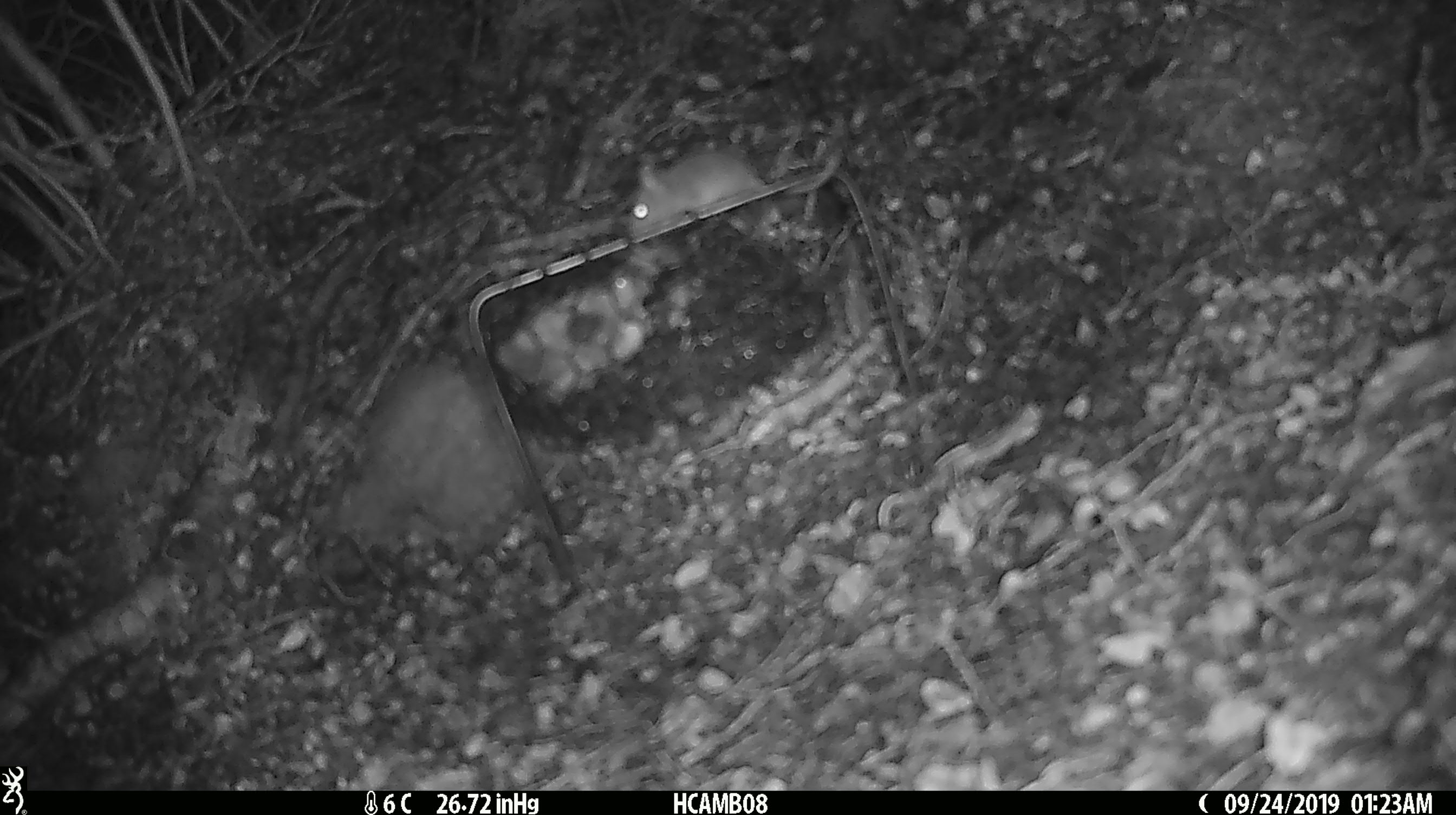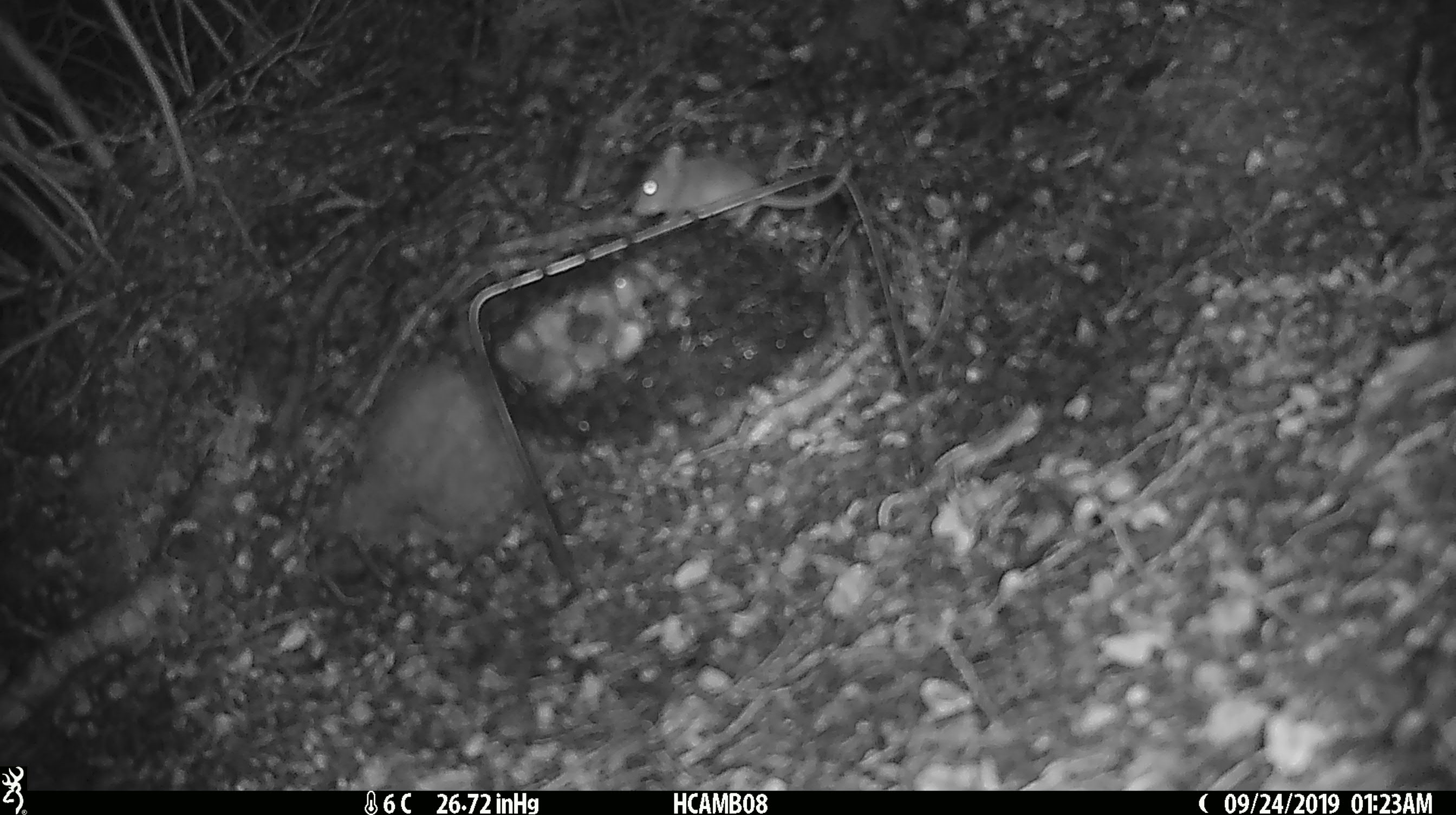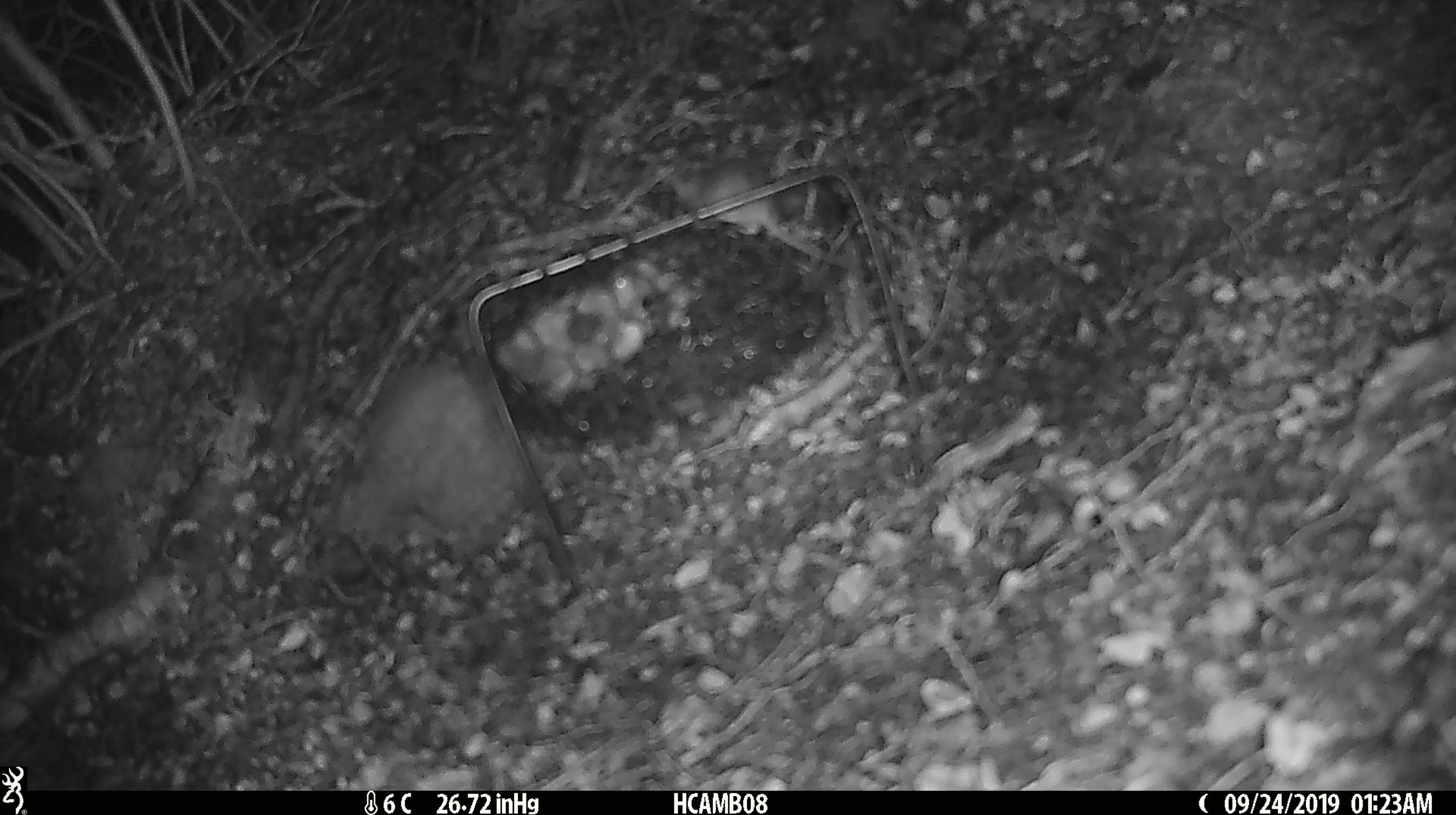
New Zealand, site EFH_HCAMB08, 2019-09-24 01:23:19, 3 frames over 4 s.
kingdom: Animalia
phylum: Chordata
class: Mammalia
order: Rodentia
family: Muridae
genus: Mus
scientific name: Mus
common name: mouse